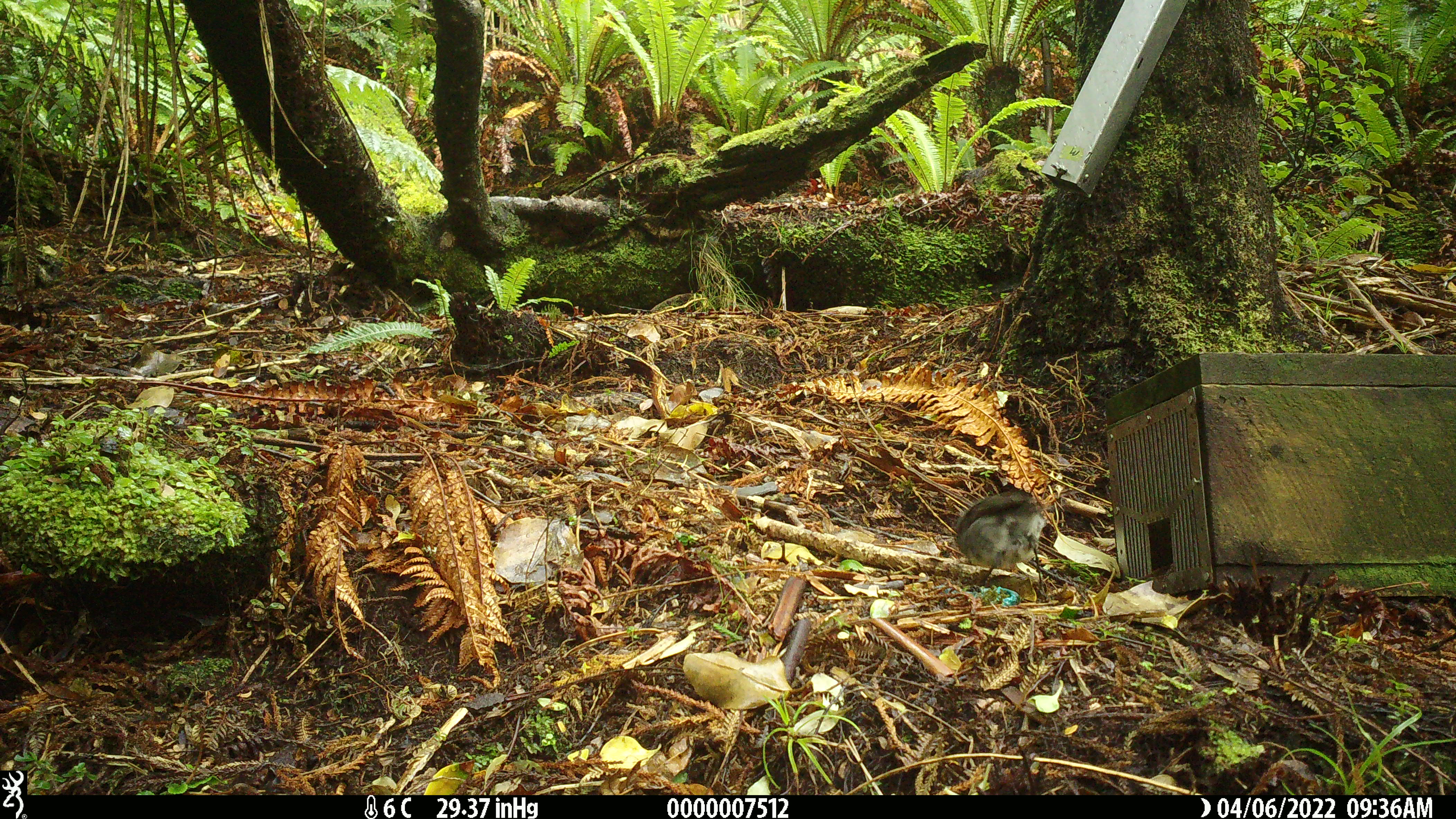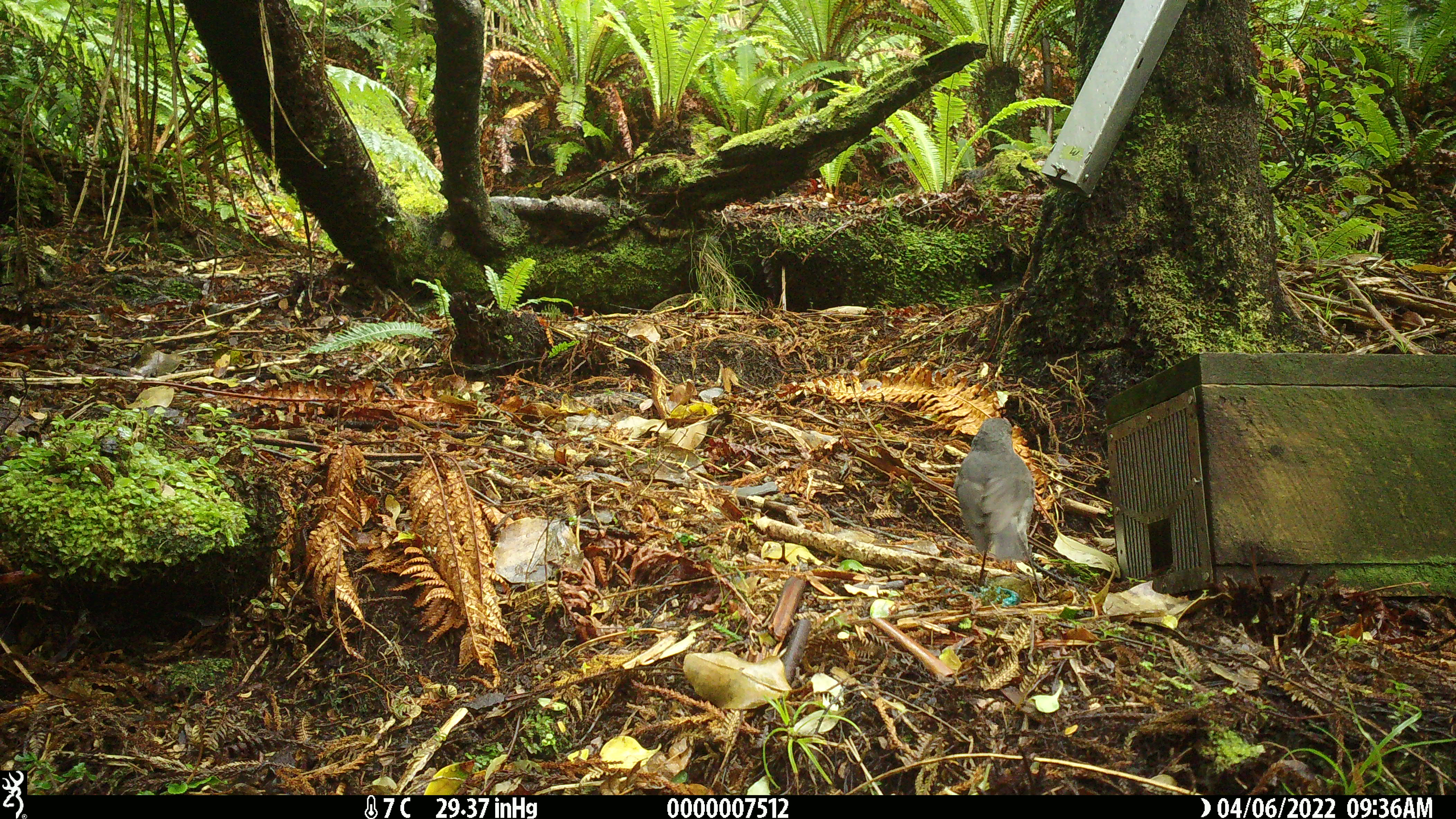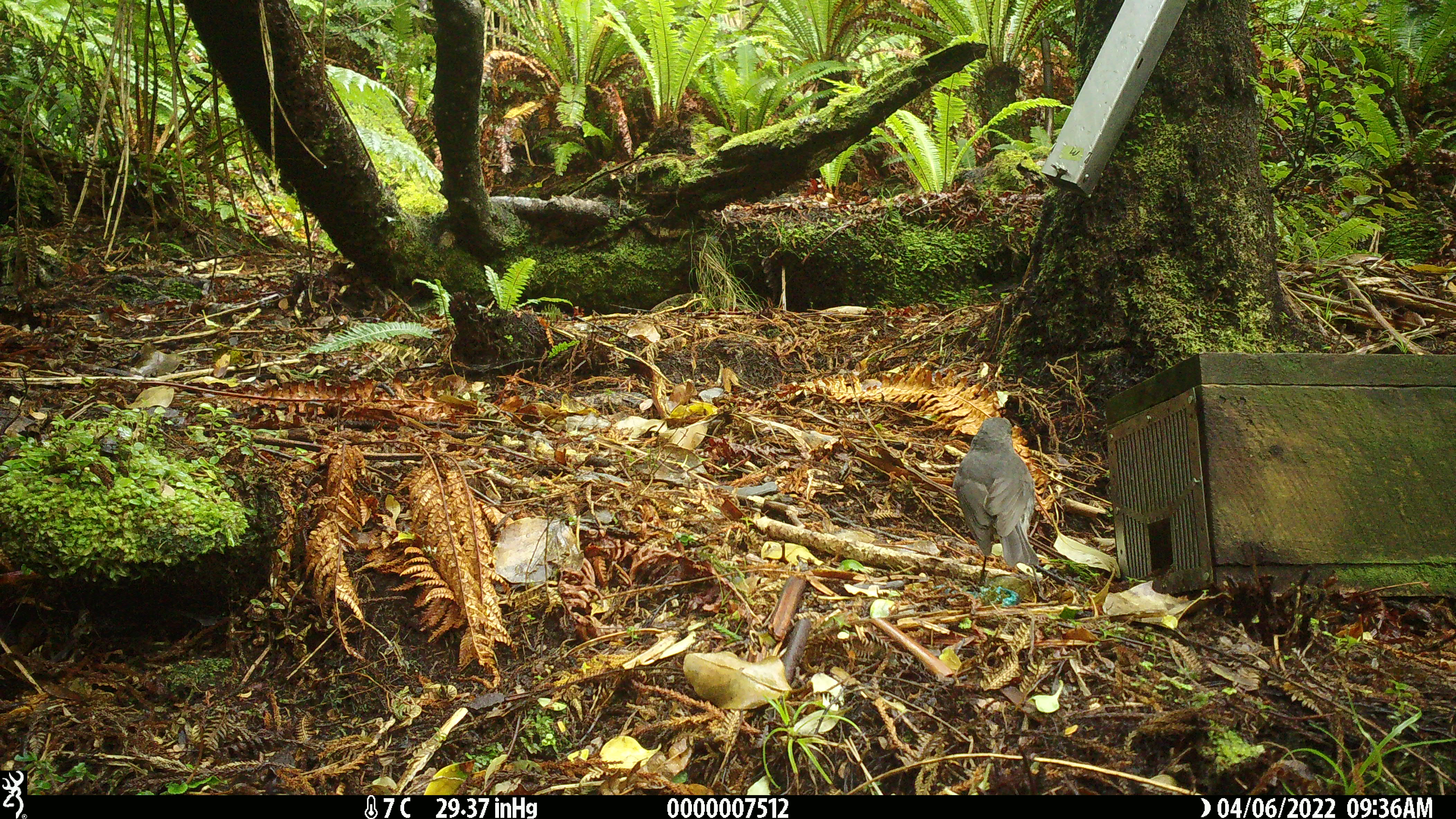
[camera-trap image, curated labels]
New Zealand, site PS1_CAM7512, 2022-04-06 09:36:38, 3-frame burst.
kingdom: Animalia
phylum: Chordata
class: Aves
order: Passeriformes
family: Petroicidae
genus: Petroica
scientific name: Petroica australis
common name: new zealand robin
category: robin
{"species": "robin (new zealand robin) (Petroica australis)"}